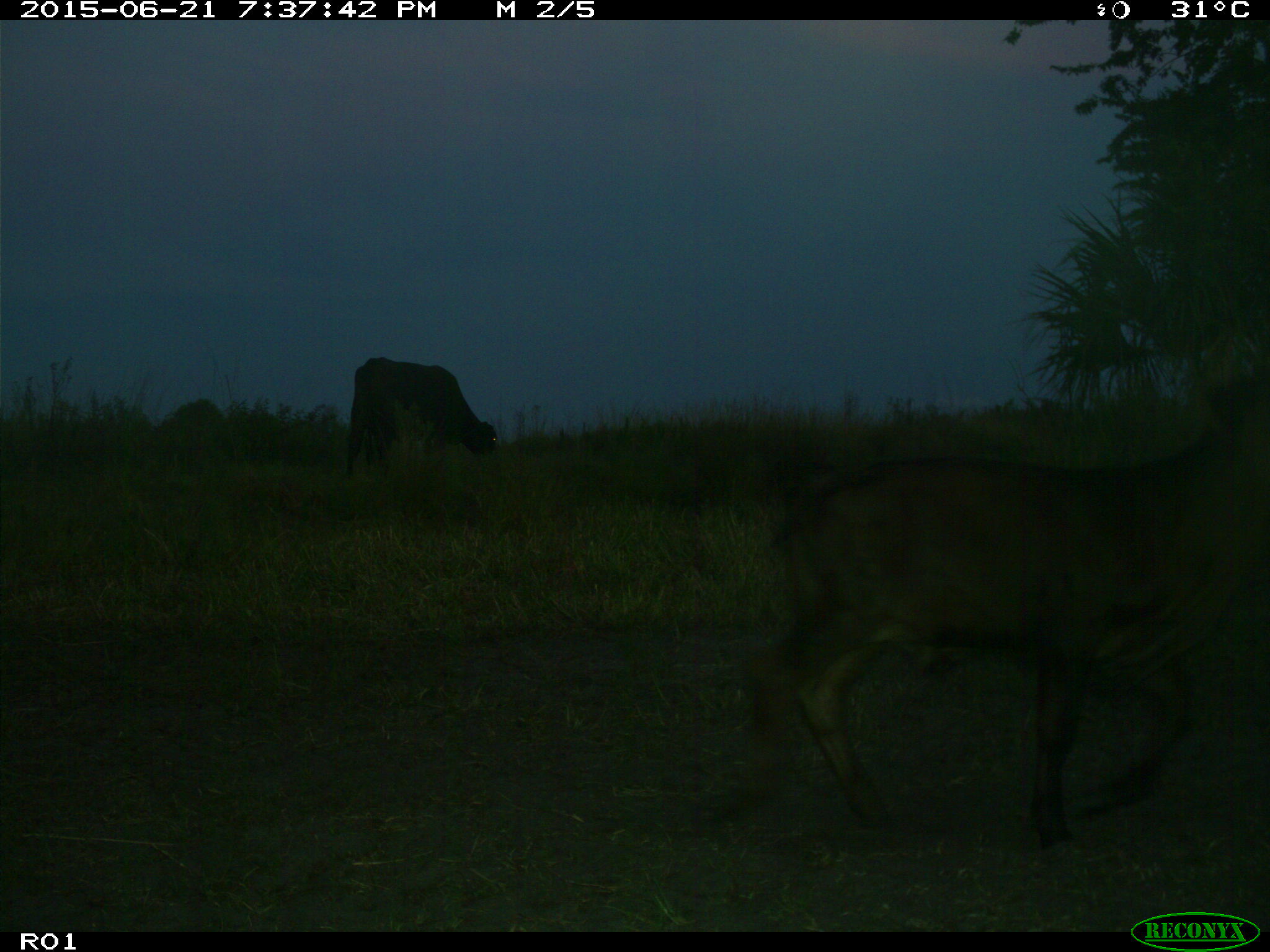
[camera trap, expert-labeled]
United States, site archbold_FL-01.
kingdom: Animalia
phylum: Chordata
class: Mammalia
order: Artiodactyla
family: Bovidae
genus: Bos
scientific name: Bos taurus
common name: domestic cow